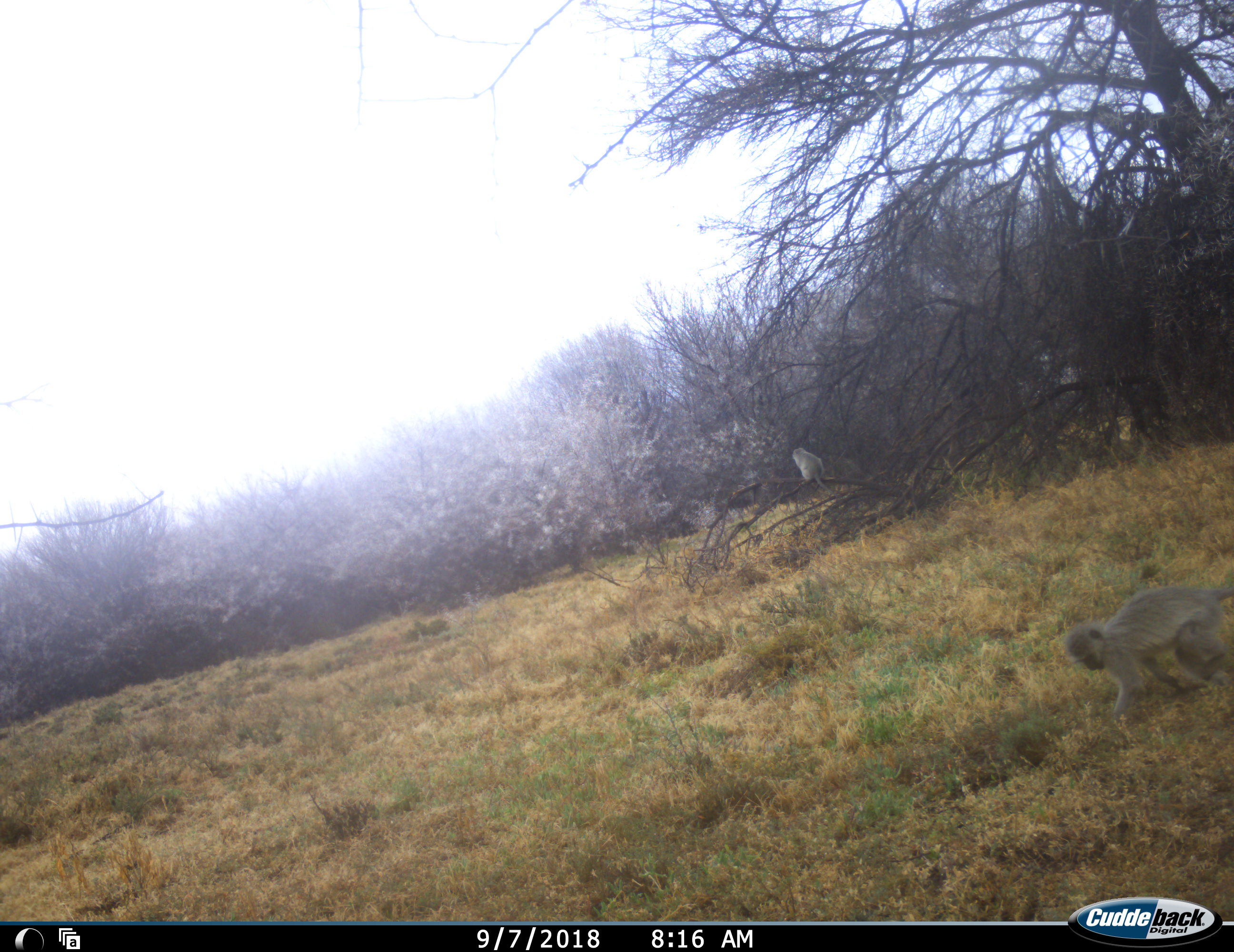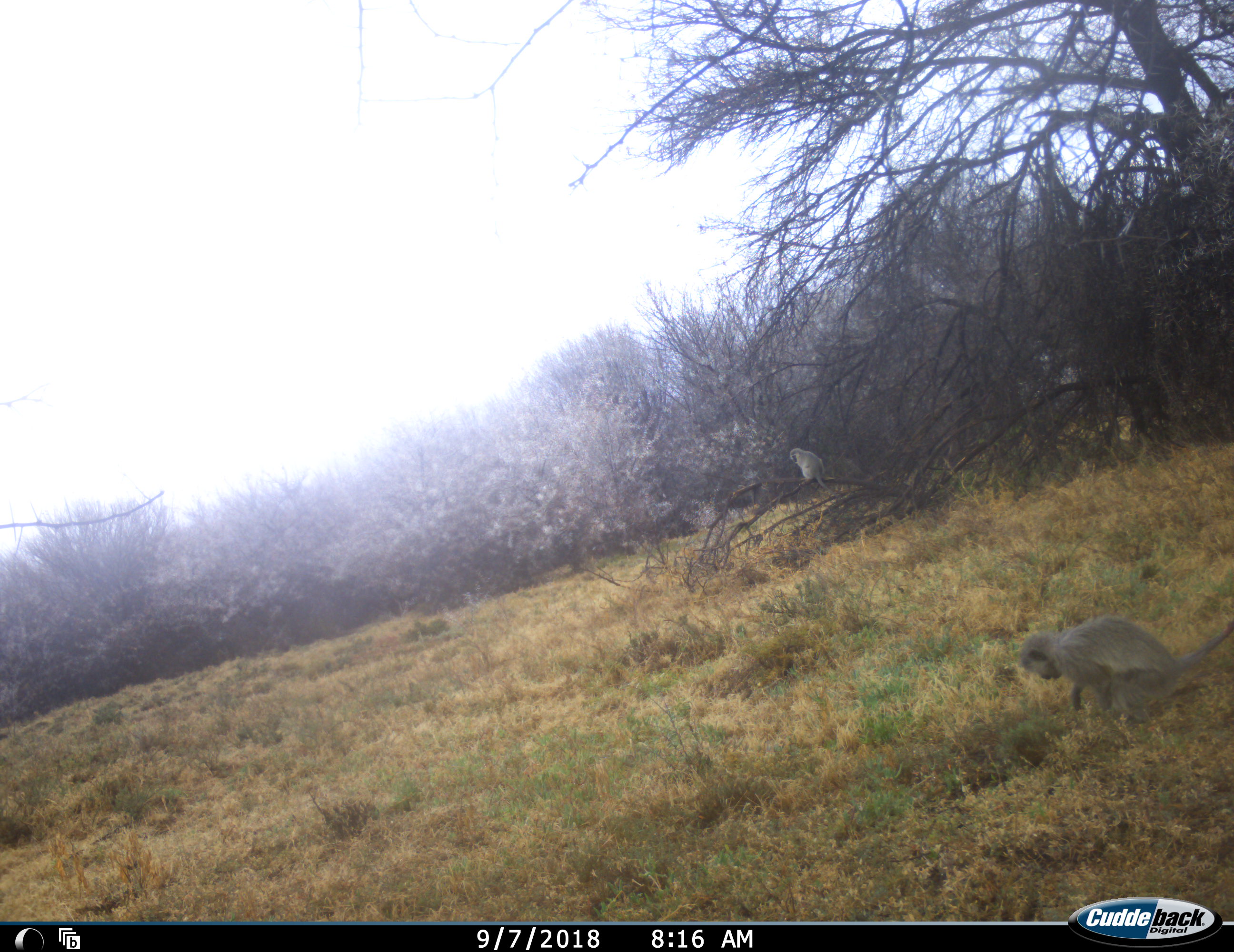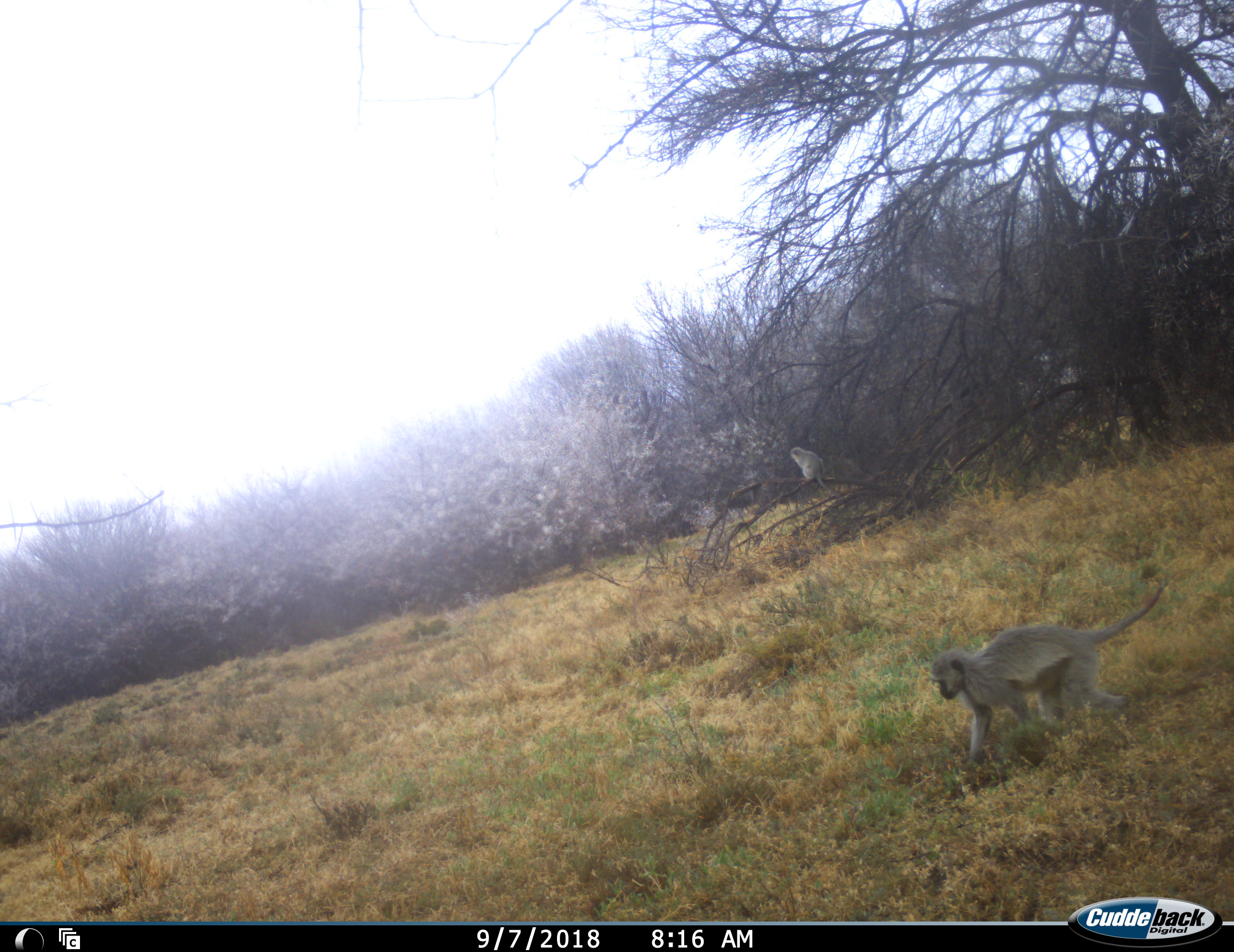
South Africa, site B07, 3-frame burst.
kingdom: Animalia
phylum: Chordata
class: Mammalia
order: Primates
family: Cercopithecidae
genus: Chlorocebus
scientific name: Chlorocebus pygerythrus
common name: vervet monkey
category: monkeyvervet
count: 2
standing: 0%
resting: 50%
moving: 80%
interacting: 0%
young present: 10%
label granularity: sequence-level